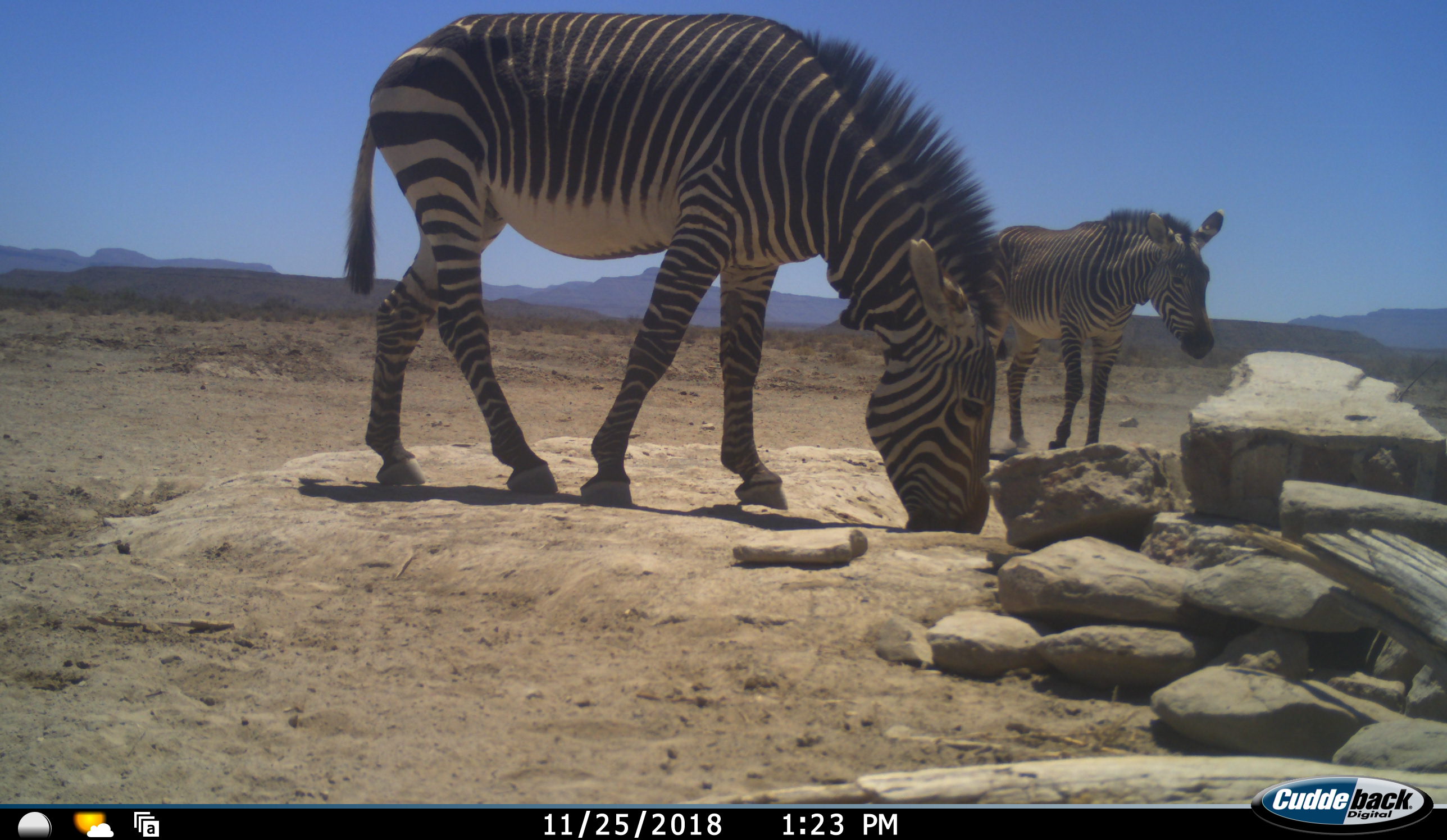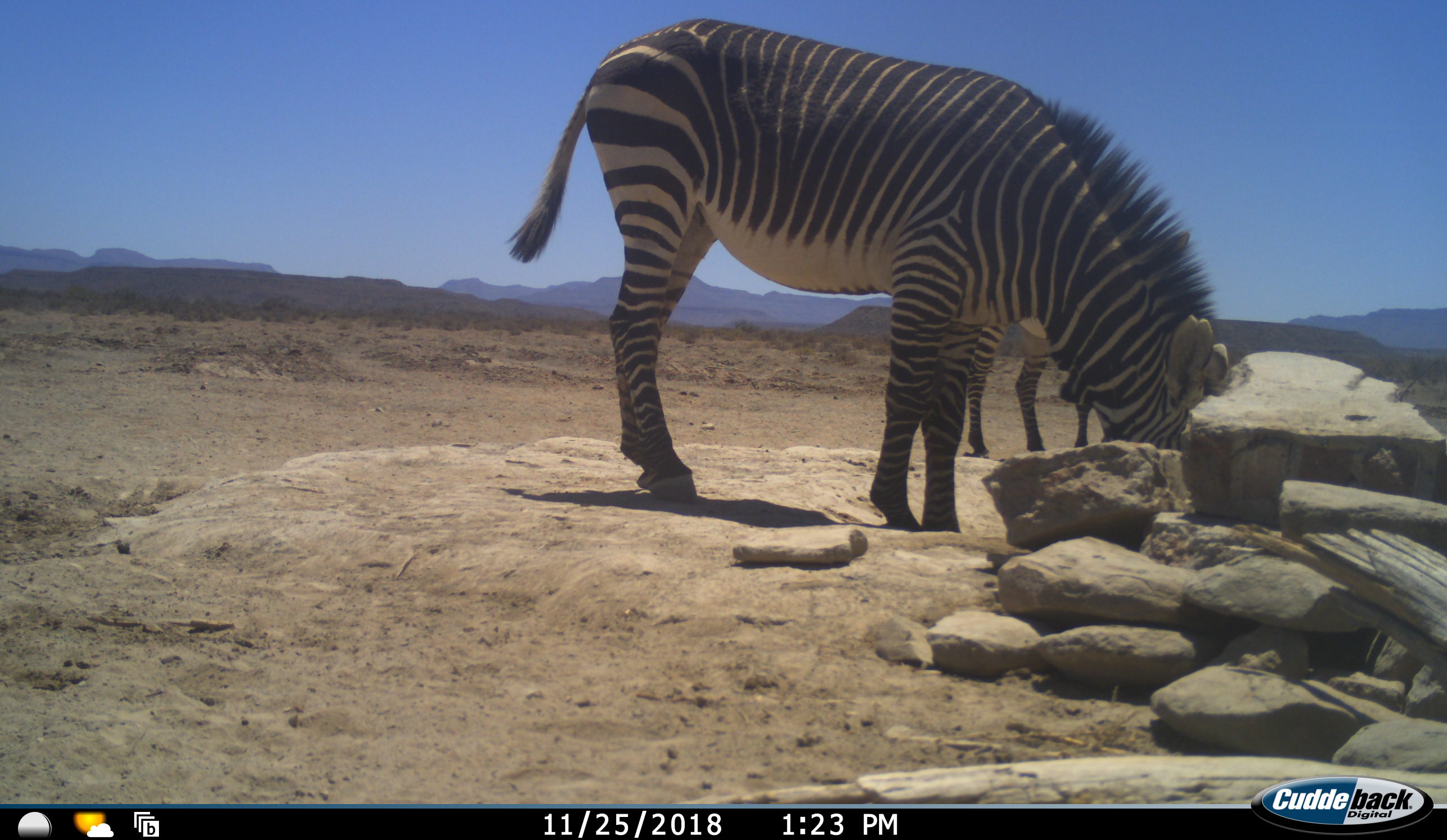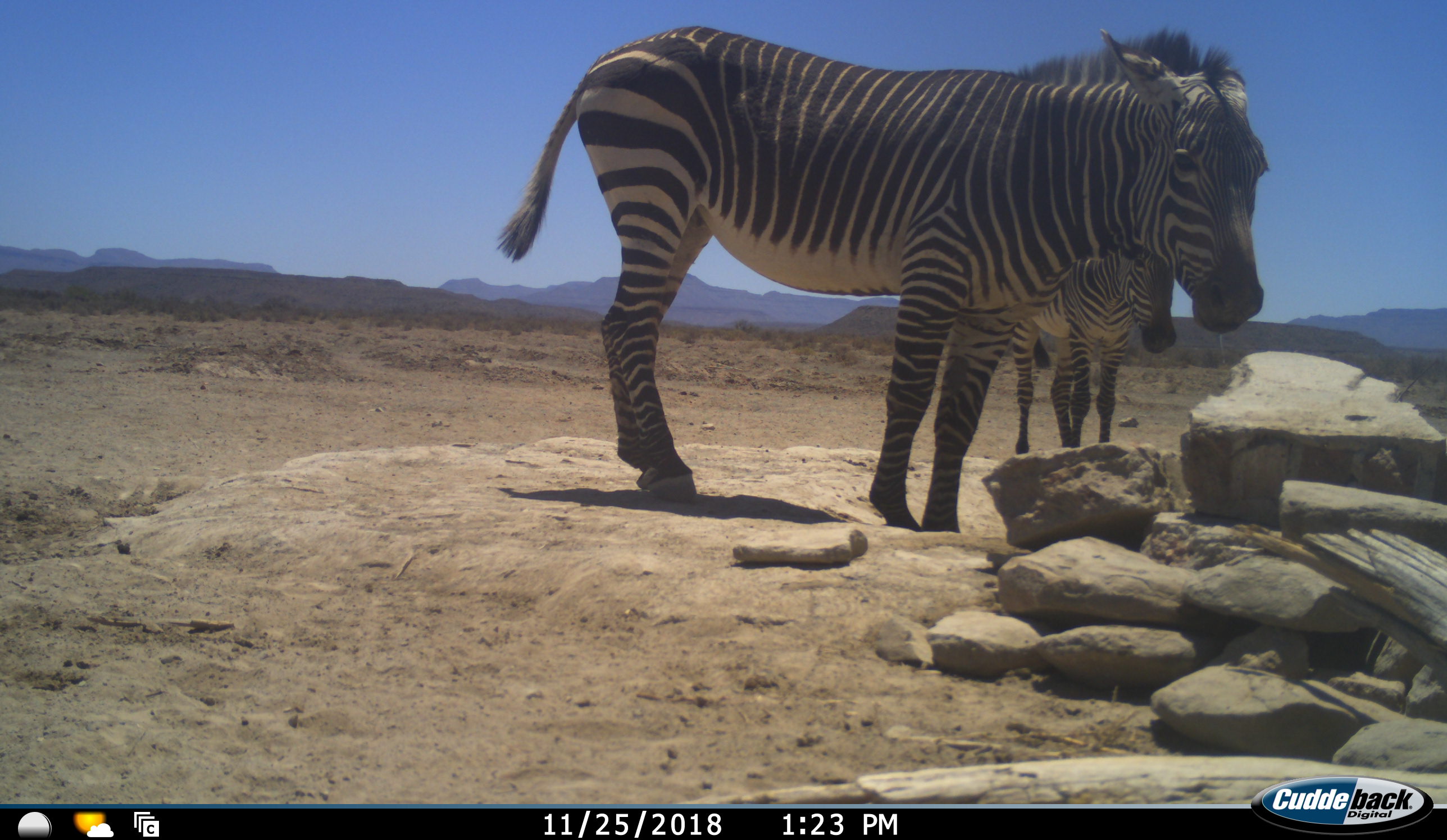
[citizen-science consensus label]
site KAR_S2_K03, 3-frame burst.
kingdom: Animalia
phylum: Chordata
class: Mammalia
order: Perissodactyla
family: Equidae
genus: Equus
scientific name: Equus zebra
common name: mountain zebra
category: zebramountain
Zebramountain (mountain zebra) (Equus zebra), count 2. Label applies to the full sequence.